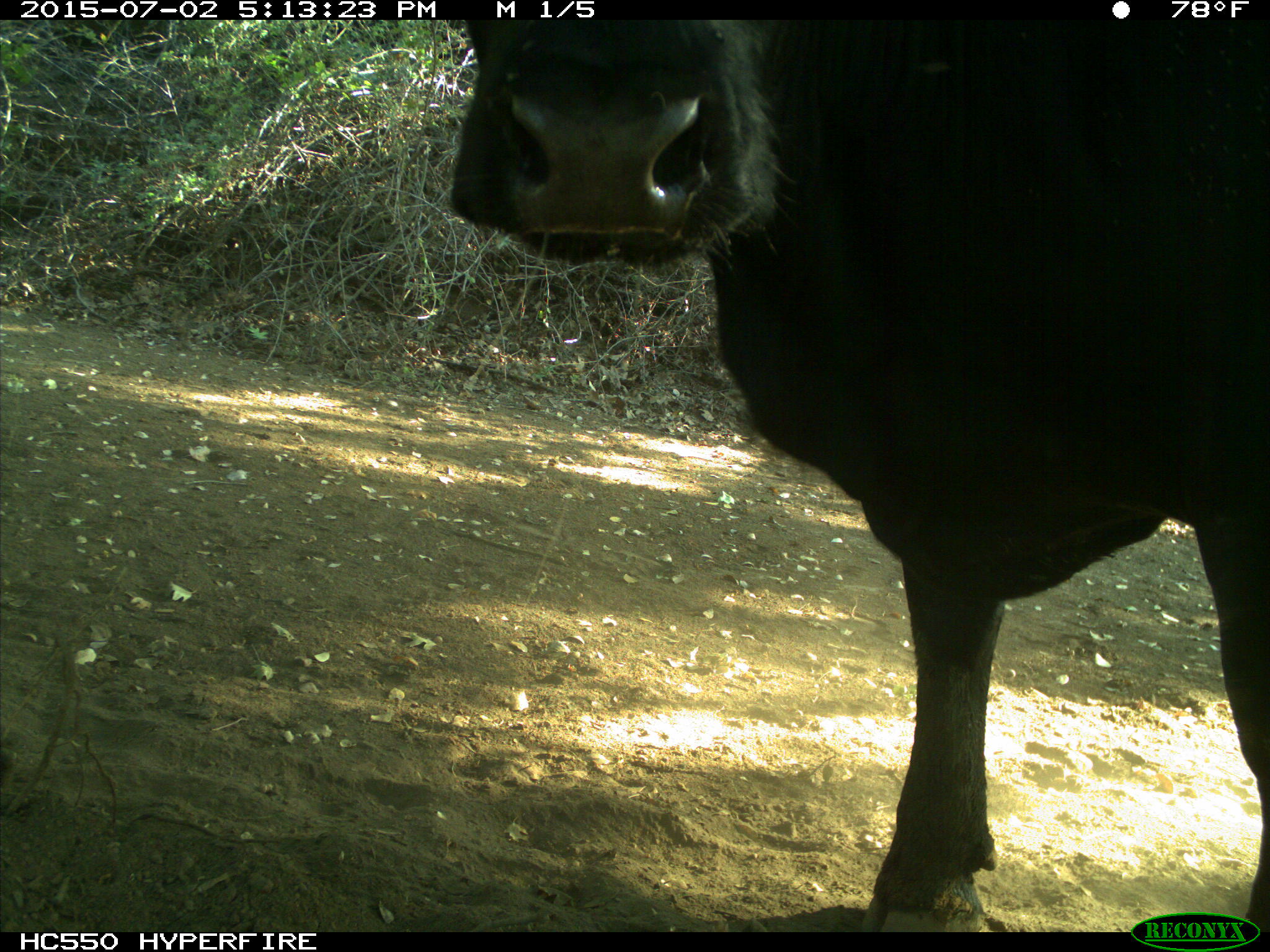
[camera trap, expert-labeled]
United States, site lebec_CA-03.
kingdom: Animalia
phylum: Chordata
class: Mammalia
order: Artiodactyla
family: Bovidae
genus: Bos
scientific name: Bos taurus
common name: domestic cow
Bos taurus (domestic cow).